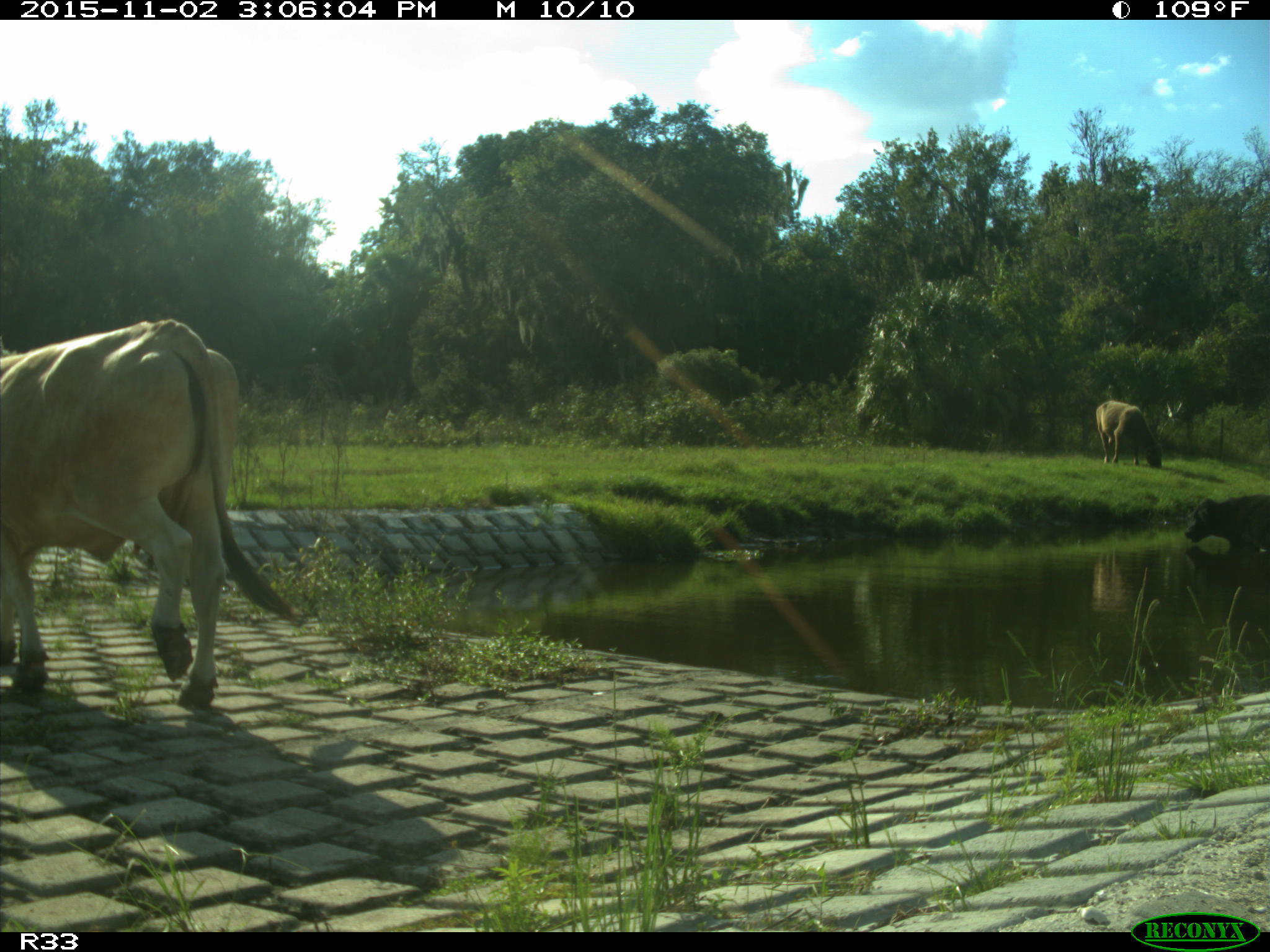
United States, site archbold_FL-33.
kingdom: Animalia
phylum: Chordata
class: Mammalia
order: Artiodactyla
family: Bovidae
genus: Bos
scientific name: Bos taurus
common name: domestic cow